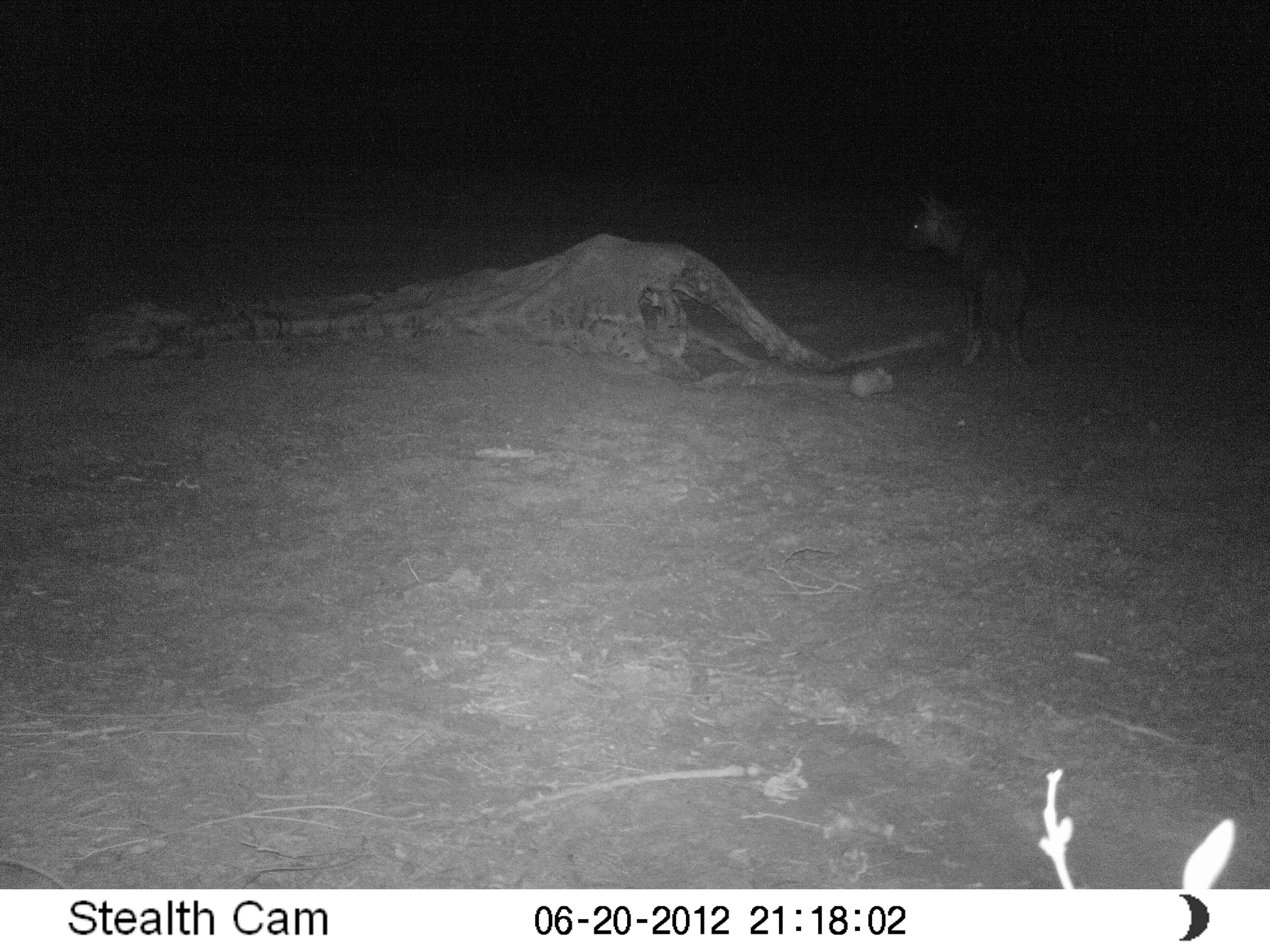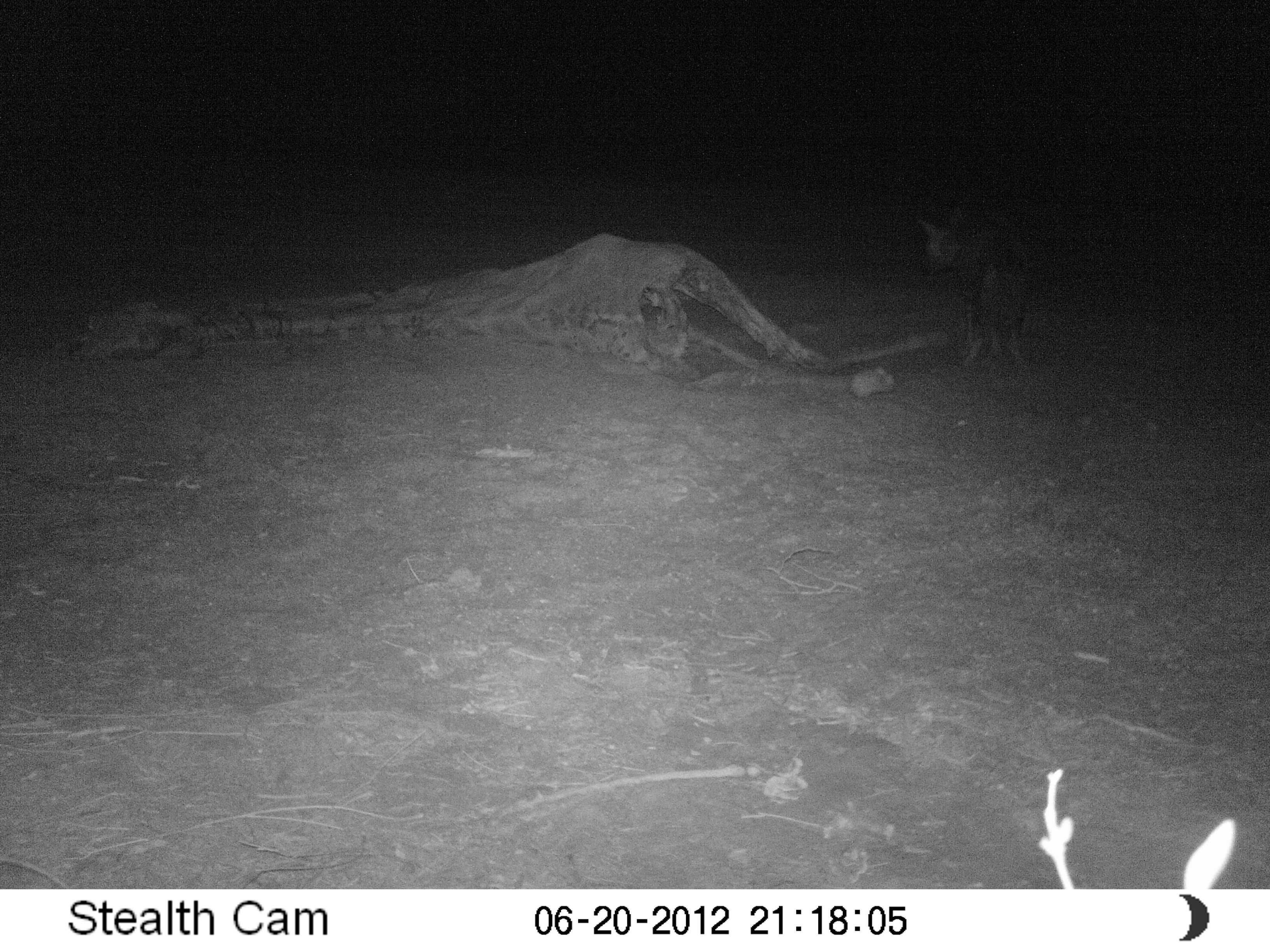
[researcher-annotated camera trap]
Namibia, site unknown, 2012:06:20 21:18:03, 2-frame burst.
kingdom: Animalia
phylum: Chordata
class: Mammalia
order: Carnivora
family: Hyaenidae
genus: Parahyaena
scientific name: Parahyaena brunnea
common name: brown hyena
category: hyaena brunnea